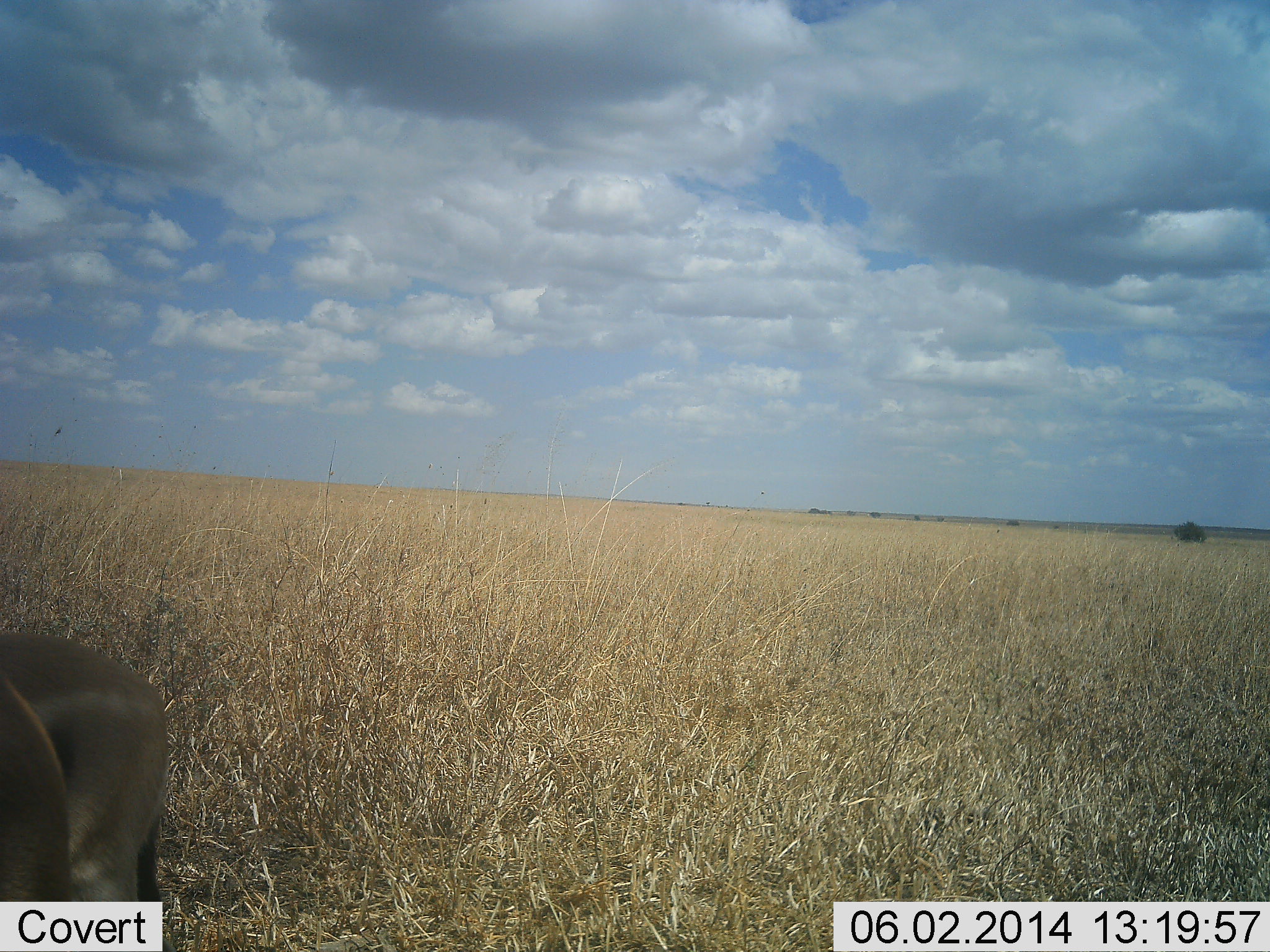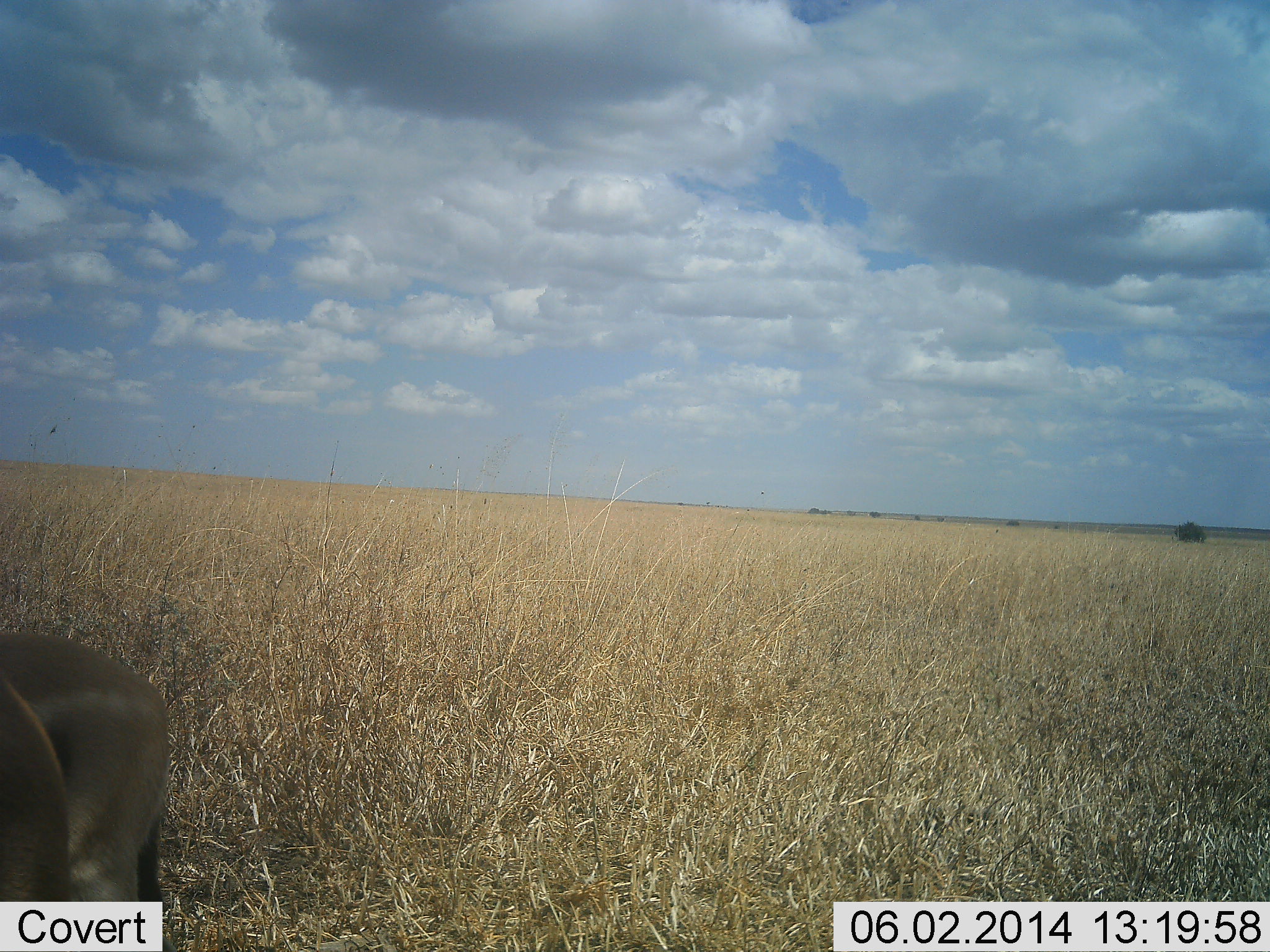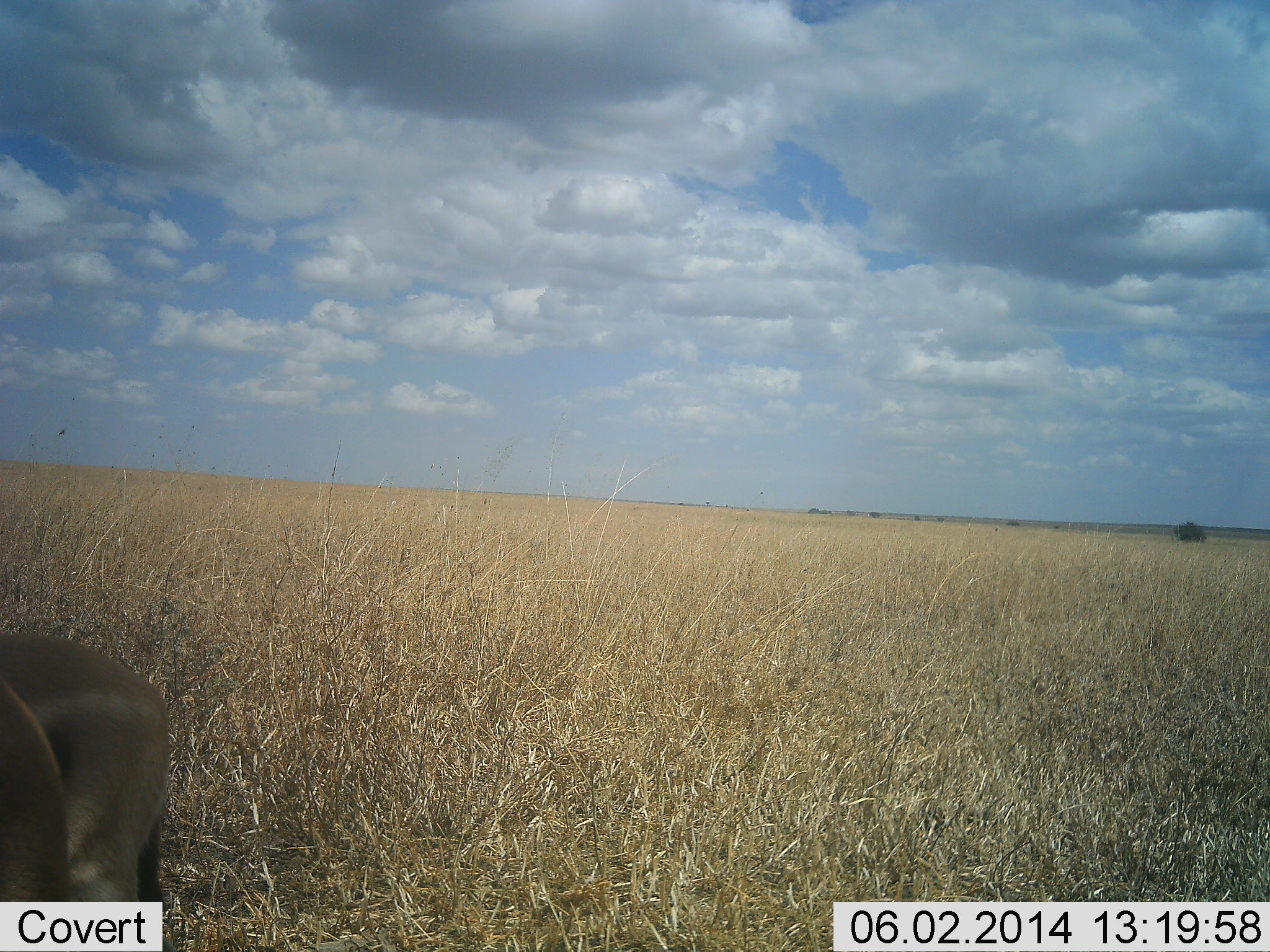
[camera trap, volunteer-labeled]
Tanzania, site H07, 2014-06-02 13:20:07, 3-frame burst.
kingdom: Animalia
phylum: Chordata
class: Mammalia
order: Artiodactyla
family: Bovidae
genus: Eudorcas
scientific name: Eudorcas thomsonii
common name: thomson's gazelle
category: gazellethomsons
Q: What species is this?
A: Gazellethomsons (thomson's gazelle) (Eudorcas thomsonii).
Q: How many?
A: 2.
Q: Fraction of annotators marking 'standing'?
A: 100%.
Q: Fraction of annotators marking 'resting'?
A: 0%.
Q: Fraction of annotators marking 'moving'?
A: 0%.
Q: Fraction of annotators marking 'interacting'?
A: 0%.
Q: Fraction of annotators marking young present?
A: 0%.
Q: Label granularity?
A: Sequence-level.